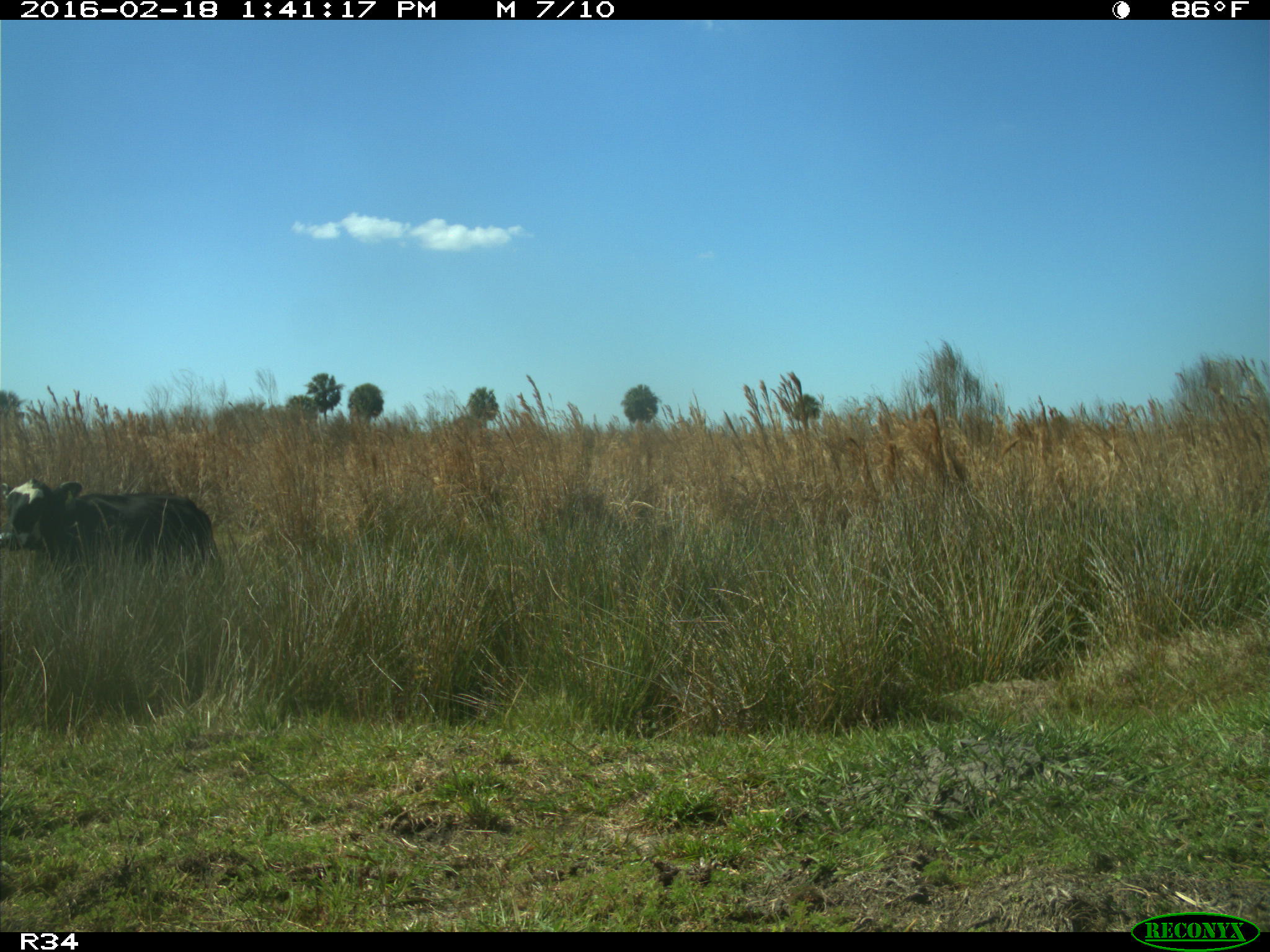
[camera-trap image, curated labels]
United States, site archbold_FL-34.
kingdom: Animalia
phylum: Chordata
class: Mammalia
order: Artiodactyla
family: Bovidae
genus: Bos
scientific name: Bos taurus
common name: domestic cow